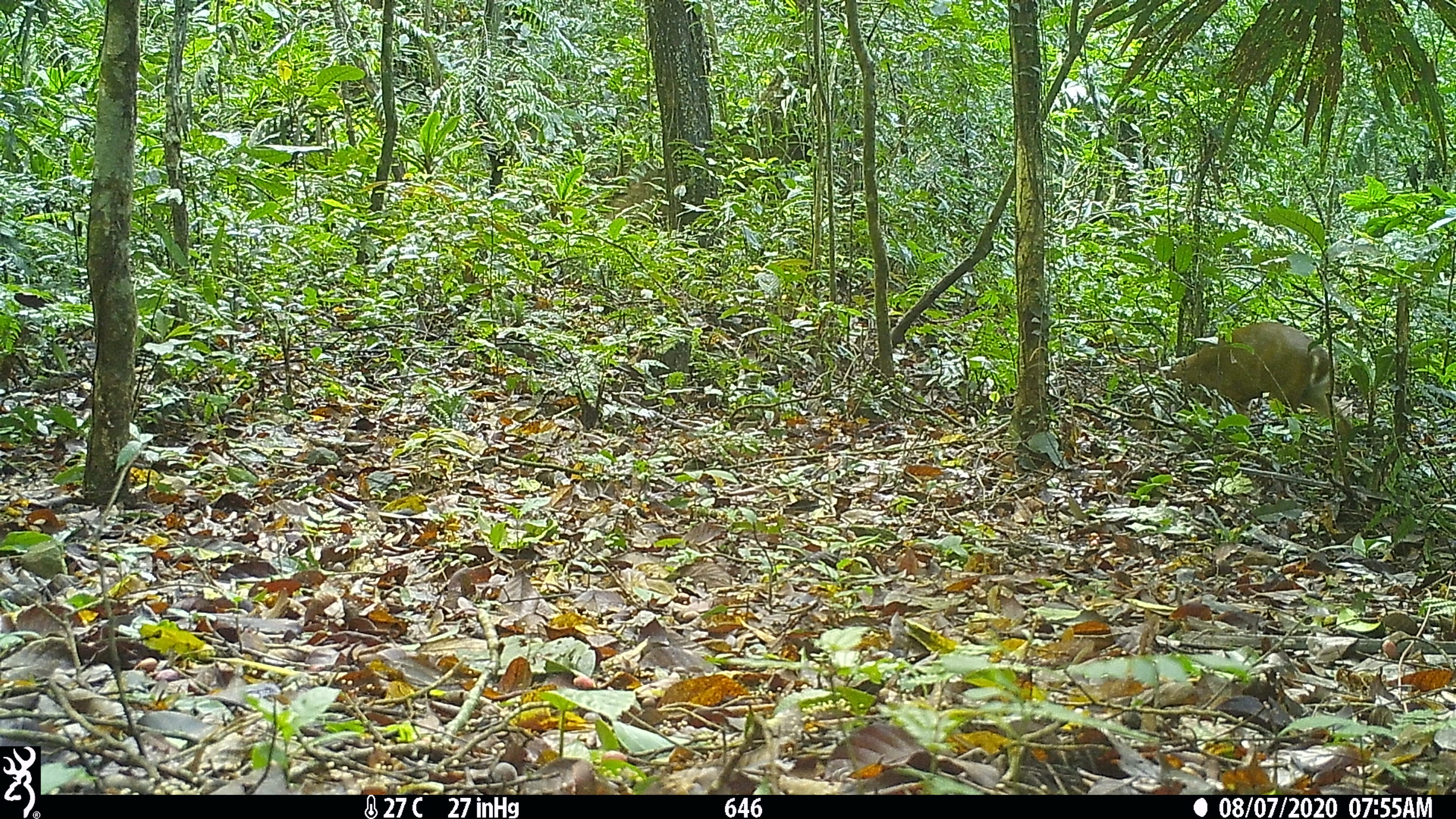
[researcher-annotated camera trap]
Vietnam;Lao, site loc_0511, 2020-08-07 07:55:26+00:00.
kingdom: Animalia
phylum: Chordata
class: Mammalia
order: Artiodactyla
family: Cervidae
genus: Muntiacus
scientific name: Muntiacus vuquangensis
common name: large-antlered muntjac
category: large antlered muntjac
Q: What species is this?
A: Large antlered muntjac (large-antlered muntjac) (Muntiacus vuquangensis).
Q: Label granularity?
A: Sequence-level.